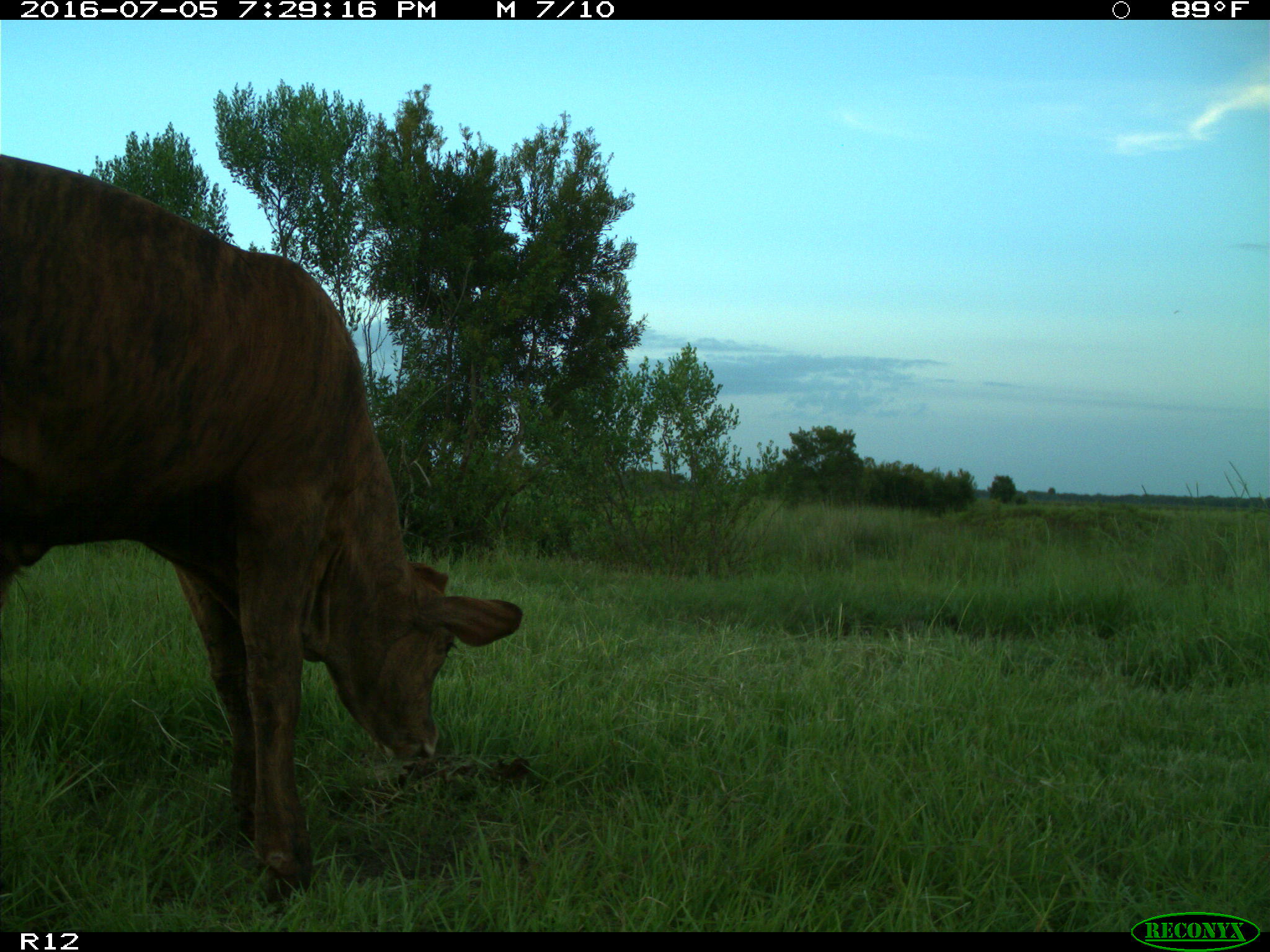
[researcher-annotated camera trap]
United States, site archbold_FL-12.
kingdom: Animalia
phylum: Chordata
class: Mammalia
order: Artiodactyla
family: Bovidae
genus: Bos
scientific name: Bos taurus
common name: domestic cow